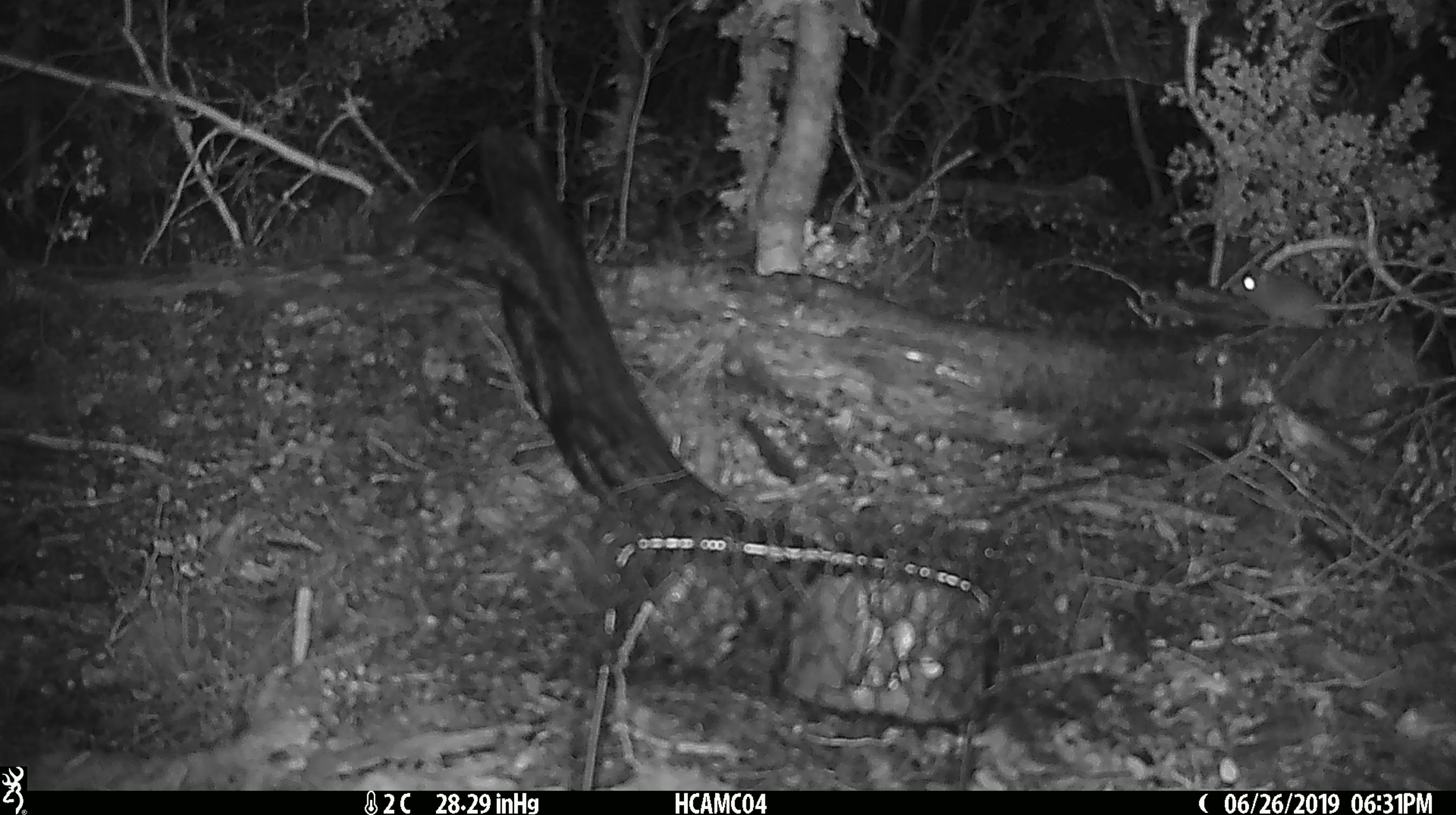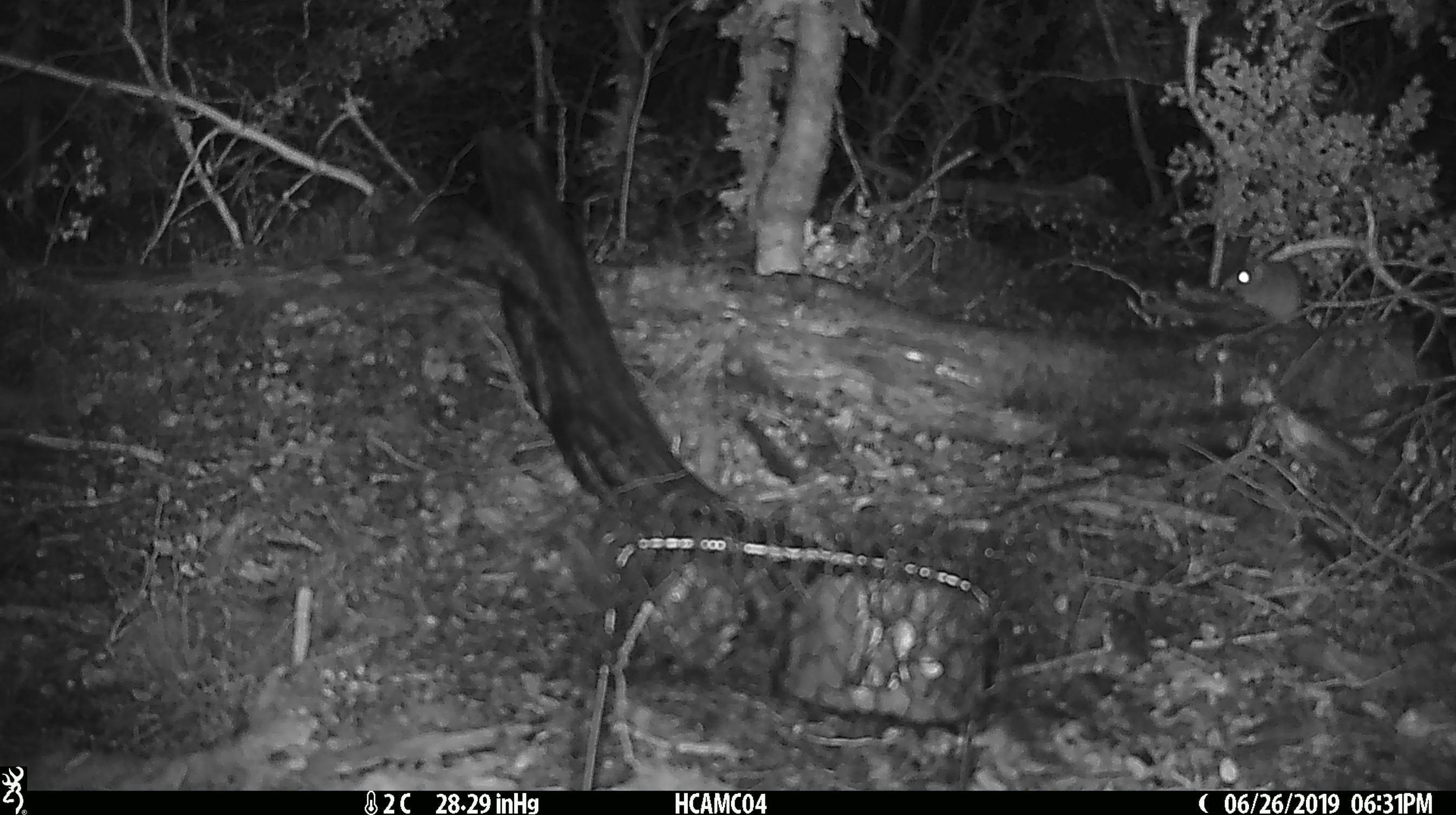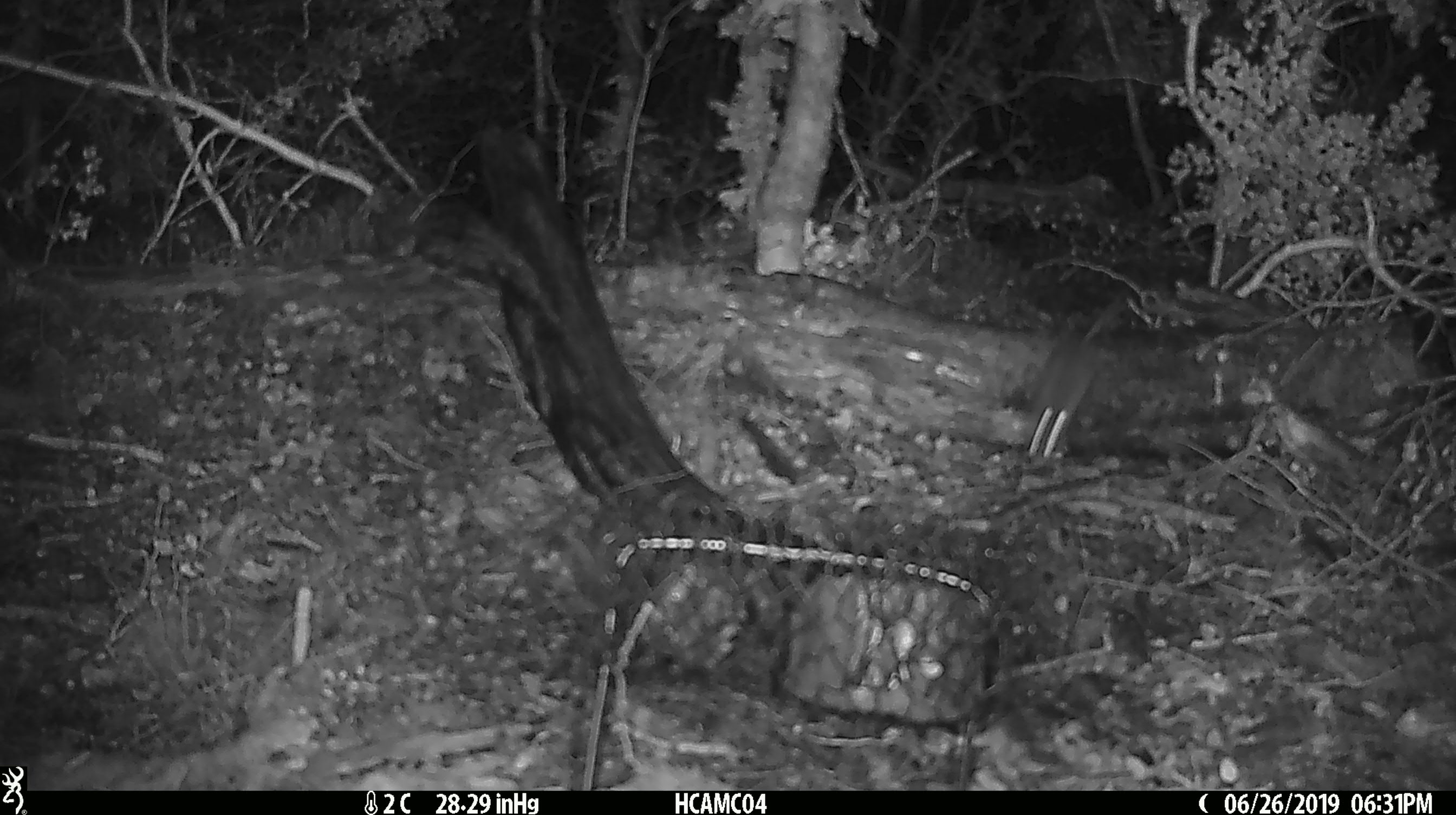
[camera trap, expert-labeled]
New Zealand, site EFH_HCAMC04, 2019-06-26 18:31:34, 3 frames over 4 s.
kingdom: Animalia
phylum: Chordata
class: Mammalia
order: Rodentia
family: Muridae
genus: Mus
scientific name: Mus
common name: mouse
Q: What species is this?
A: Mouse (Mus).